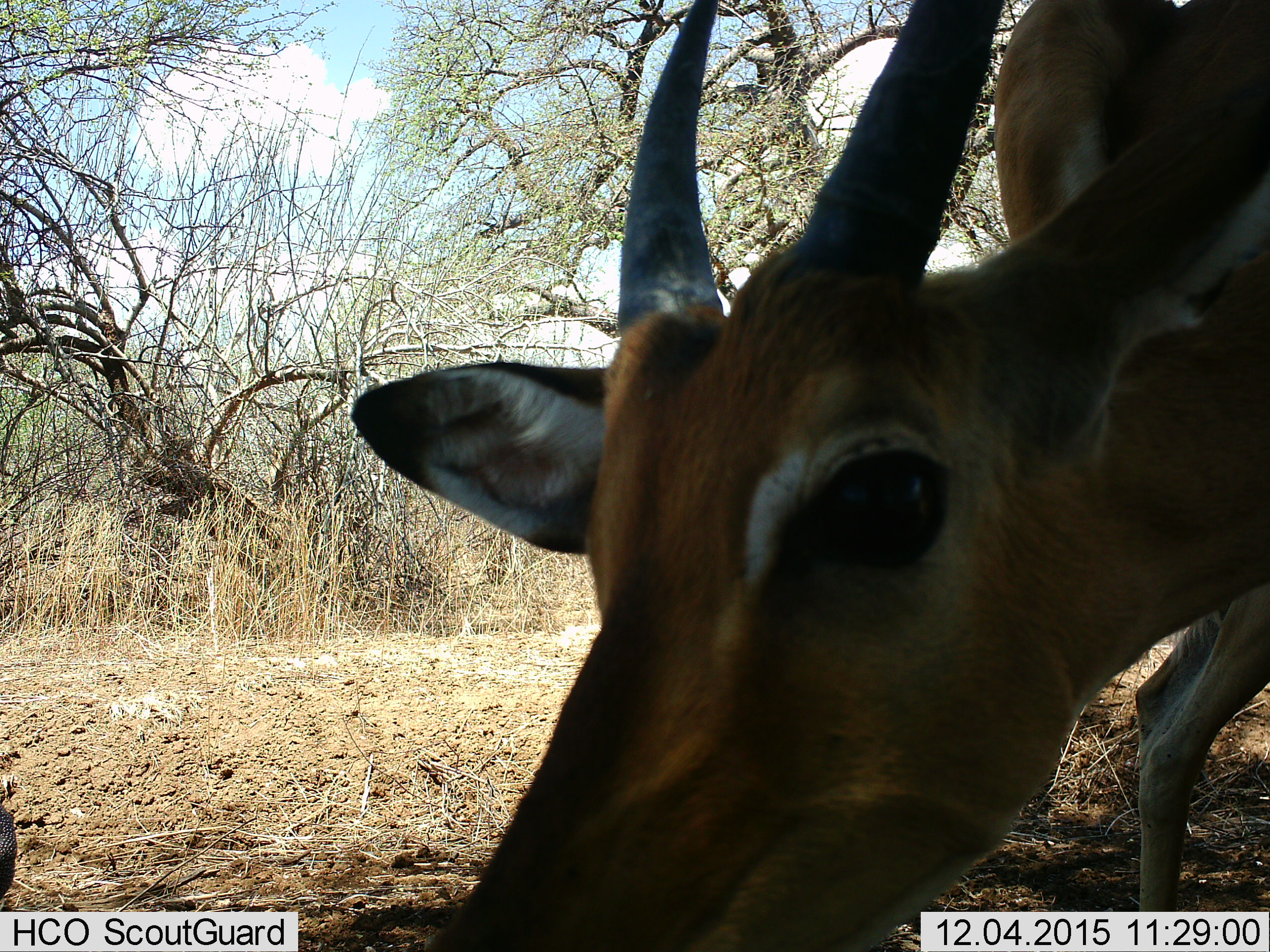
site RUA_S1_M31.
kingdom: Animalia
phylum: Chordata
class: Mammalia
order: Artiodactyla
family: Bovidae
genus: Aepyceros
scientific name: Aepyceros melampus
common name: impala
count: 2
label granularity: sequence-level